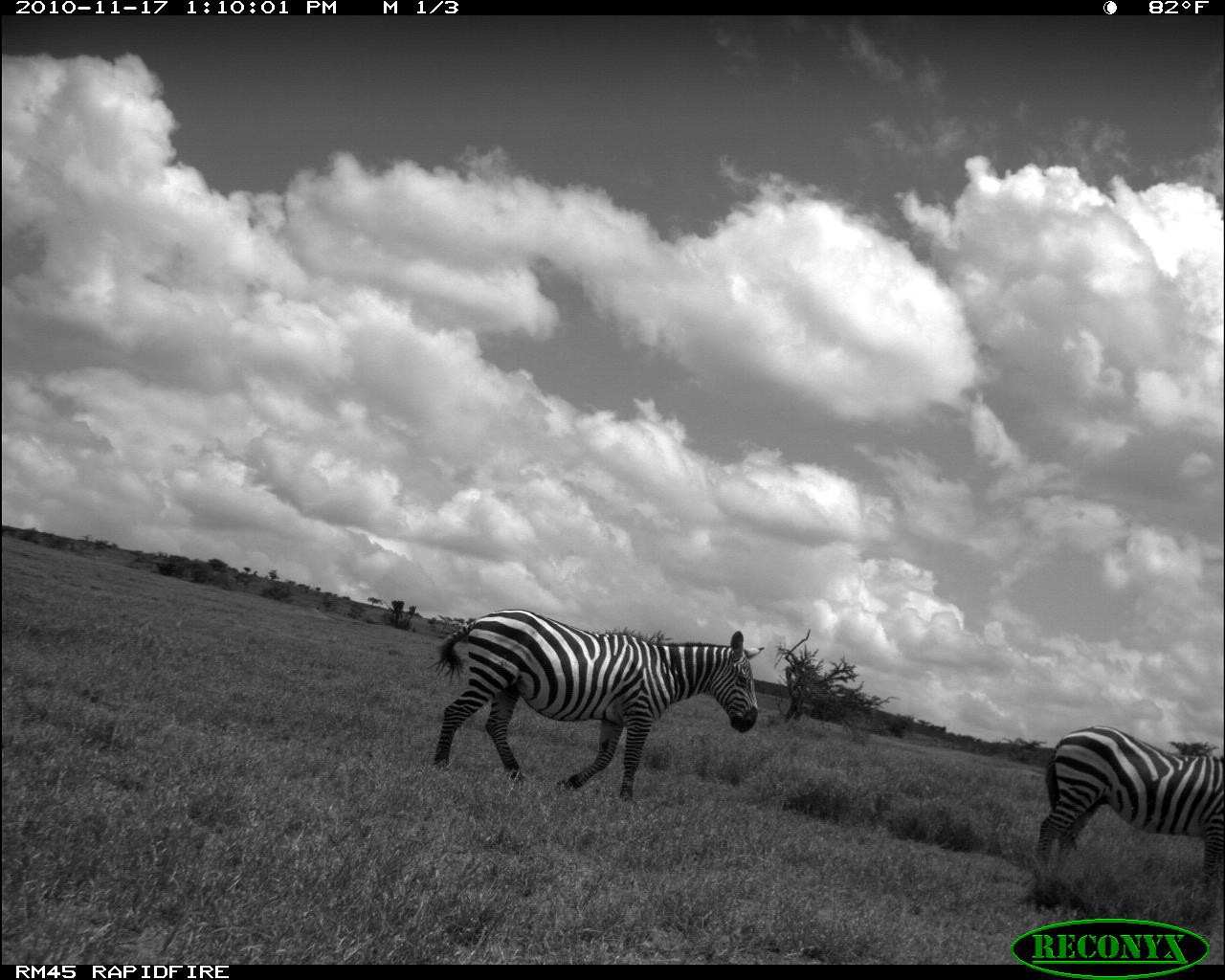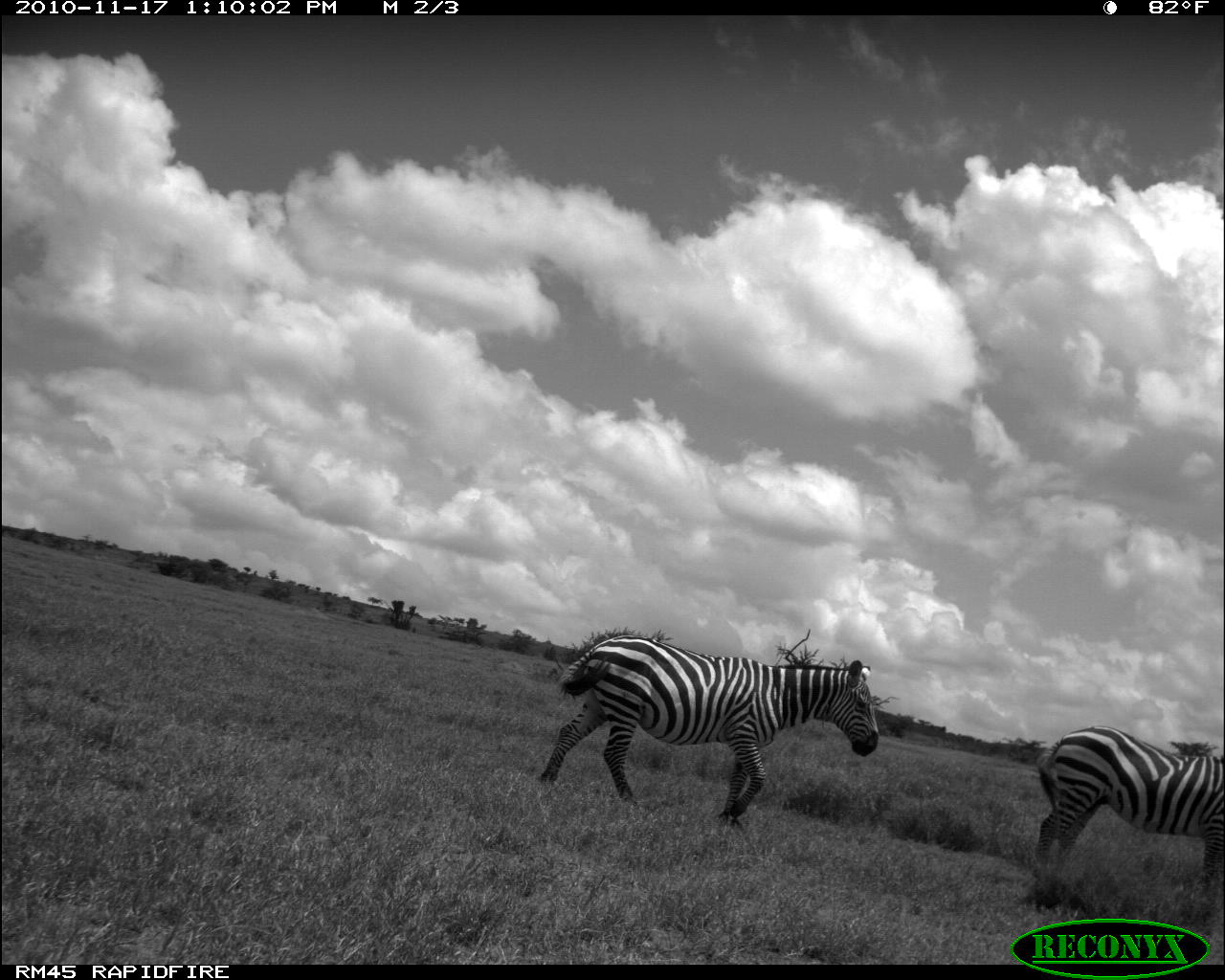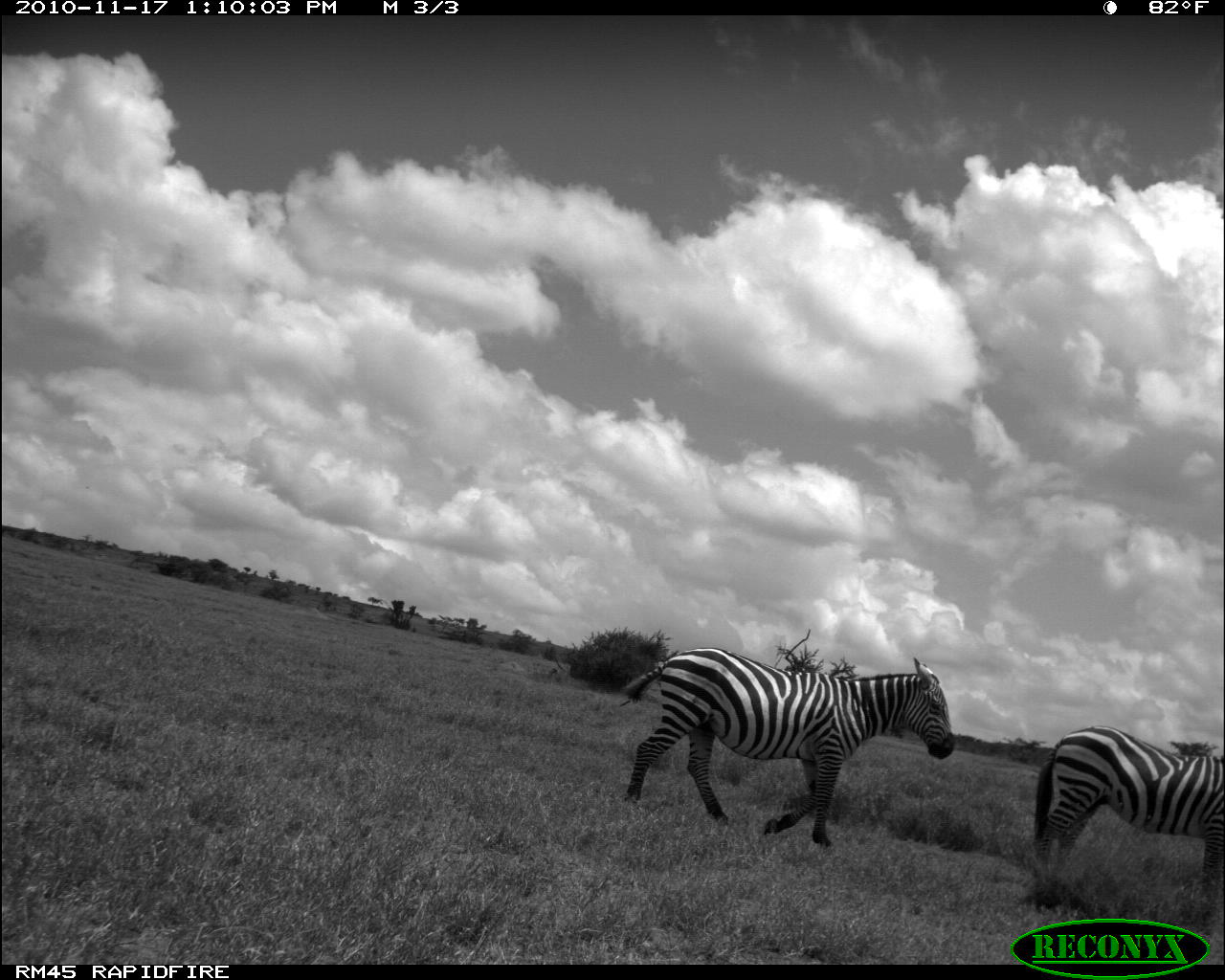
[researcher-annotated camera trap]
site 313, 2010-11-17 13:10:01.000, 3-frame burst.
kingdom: Animalia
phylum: Chordata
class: Mammalia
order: Perissodactyla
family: Equidae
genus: Equus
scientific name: Equus quagga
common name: plains zebra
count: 2